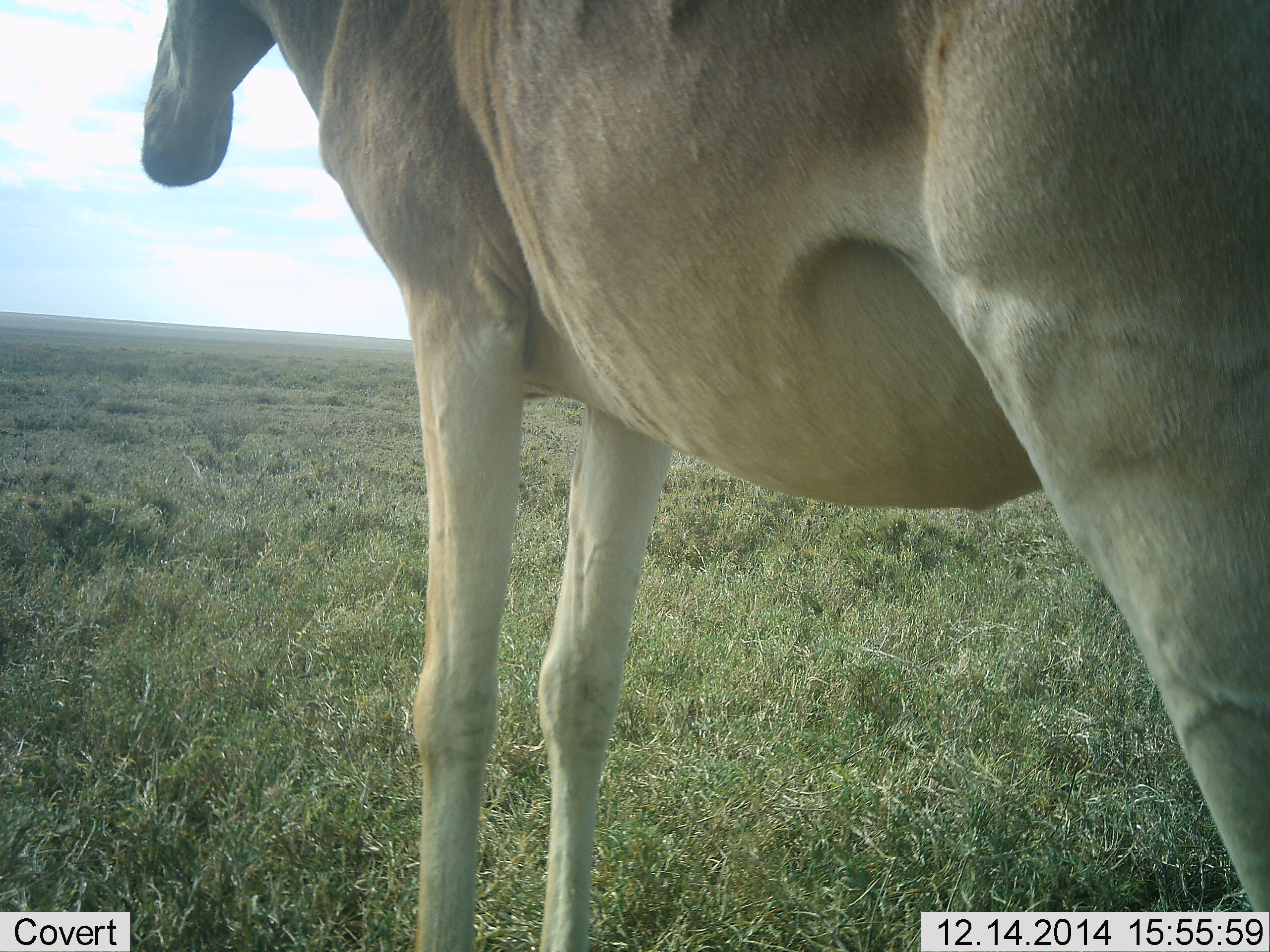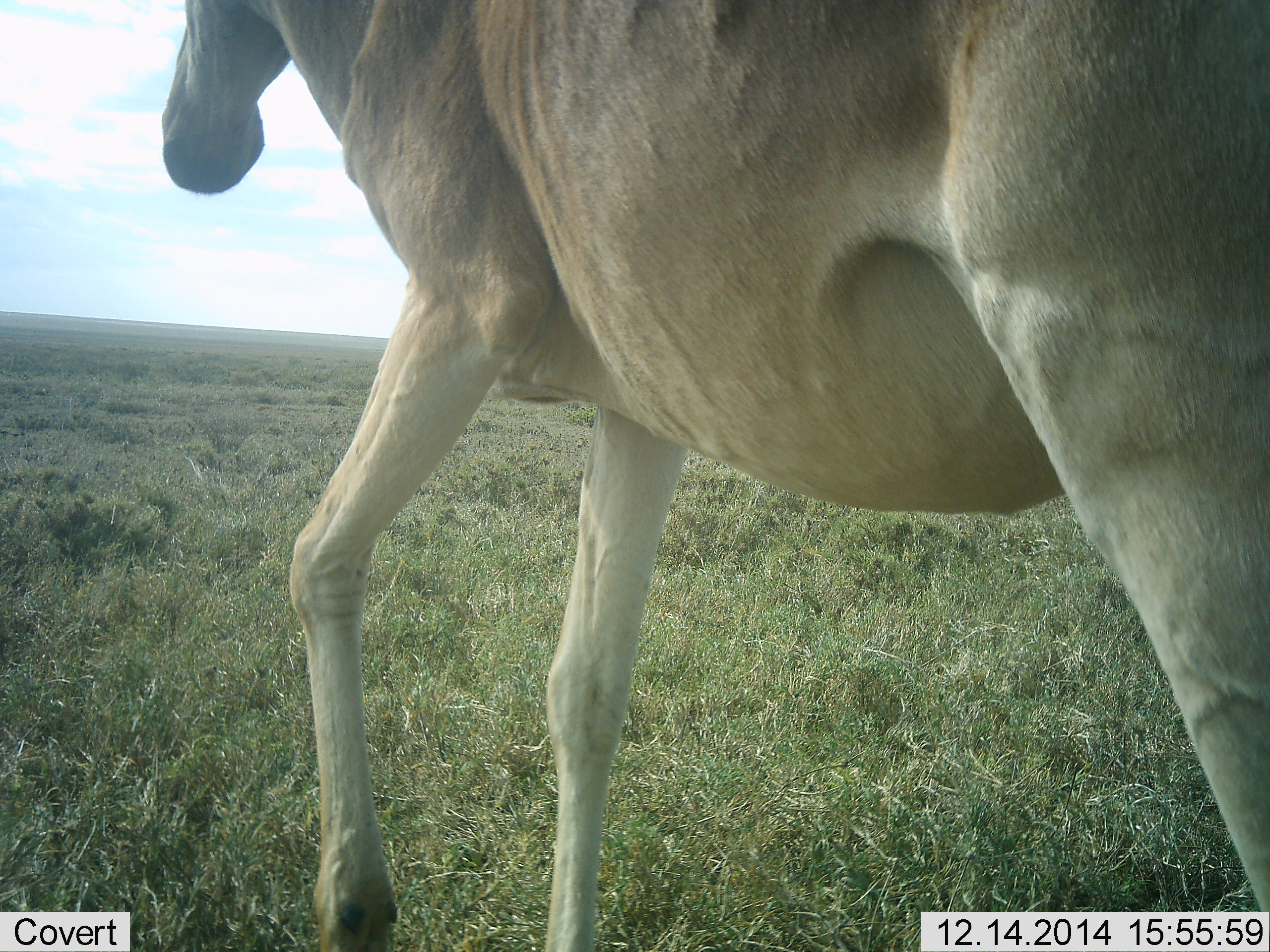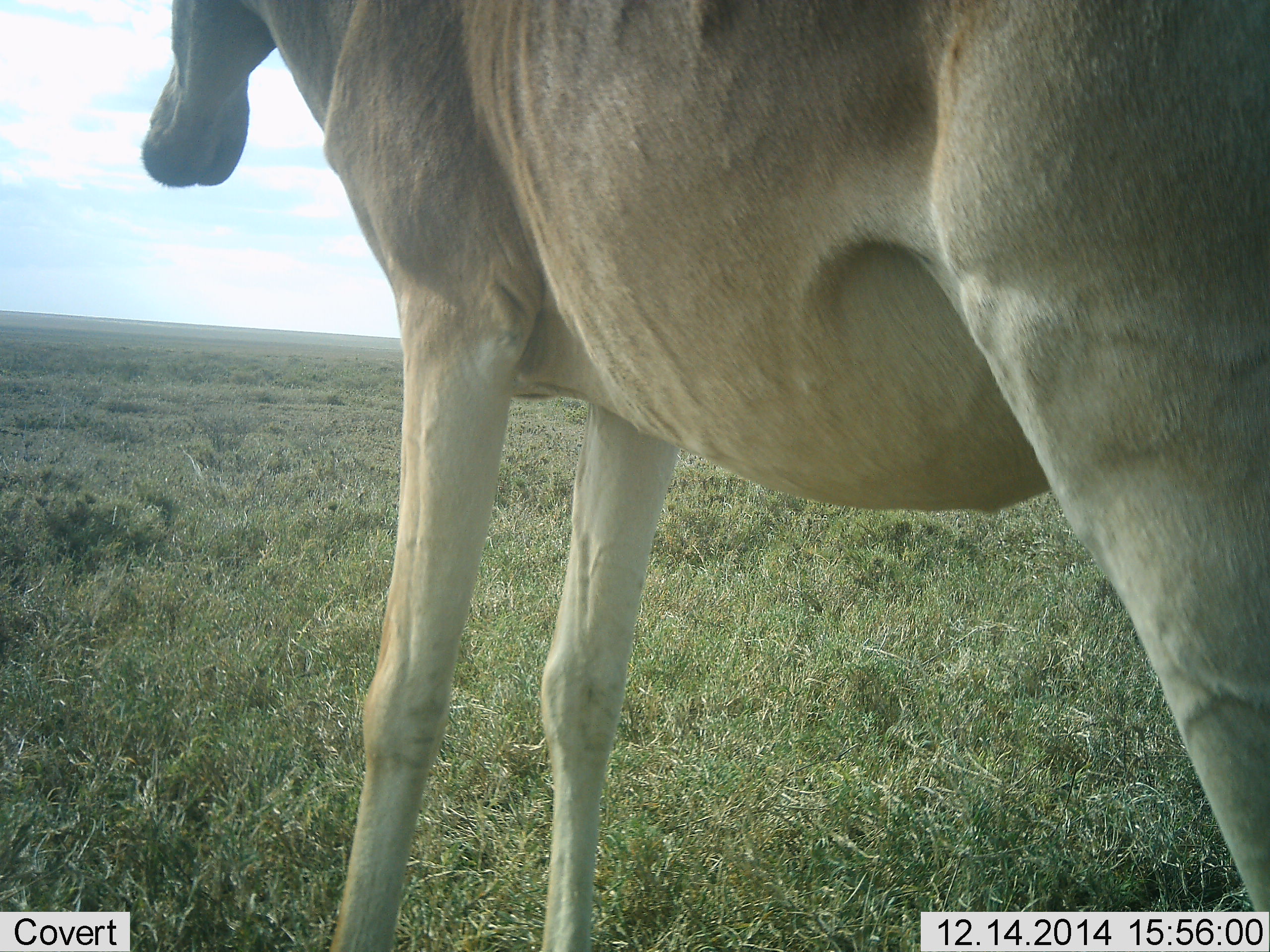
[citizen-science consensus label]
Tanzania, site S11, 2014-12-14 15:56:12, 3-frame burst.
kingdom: Animalia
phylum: Chordata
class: Mammalia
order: Artiodactyla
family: Bovidae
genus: Alcelaphus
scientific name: Alcelaphus buselaphus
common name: hartebeest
Hartebeest (Alcelaphus buselaphus), count 1. Behavior (volunteer vote fractions): standing 80%, resting 0%, moving 20%, interacting 0%. Young present (vote fraction): 0%. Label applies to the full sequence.